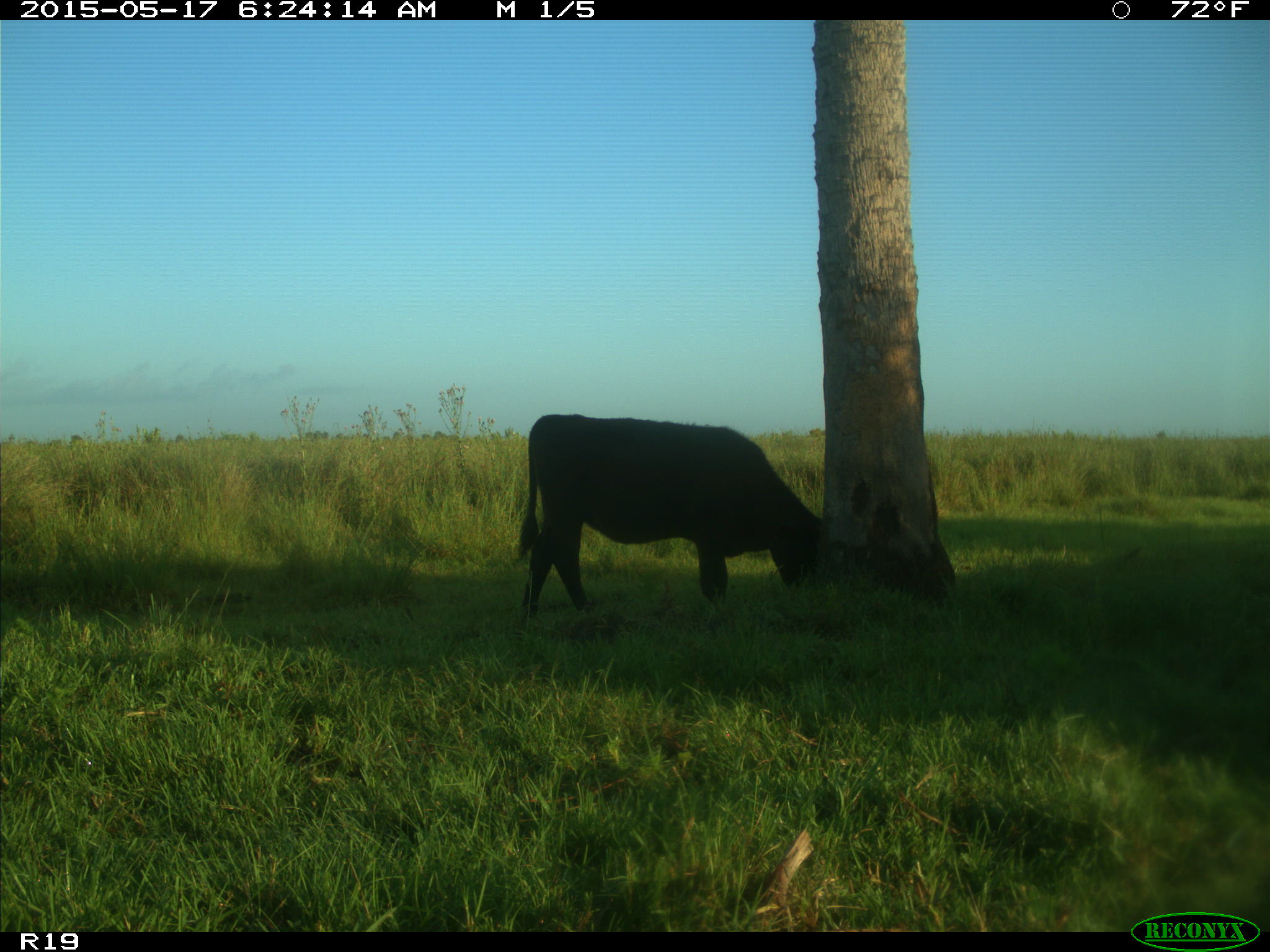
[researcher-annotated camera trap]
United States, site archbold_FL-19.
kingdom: Animalia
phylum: Chordata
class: Mammalia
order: Artiodactyla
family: Bovidae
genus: Bos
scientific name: Bos taurus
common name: domestic cow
Bos taurus (domestic cow).